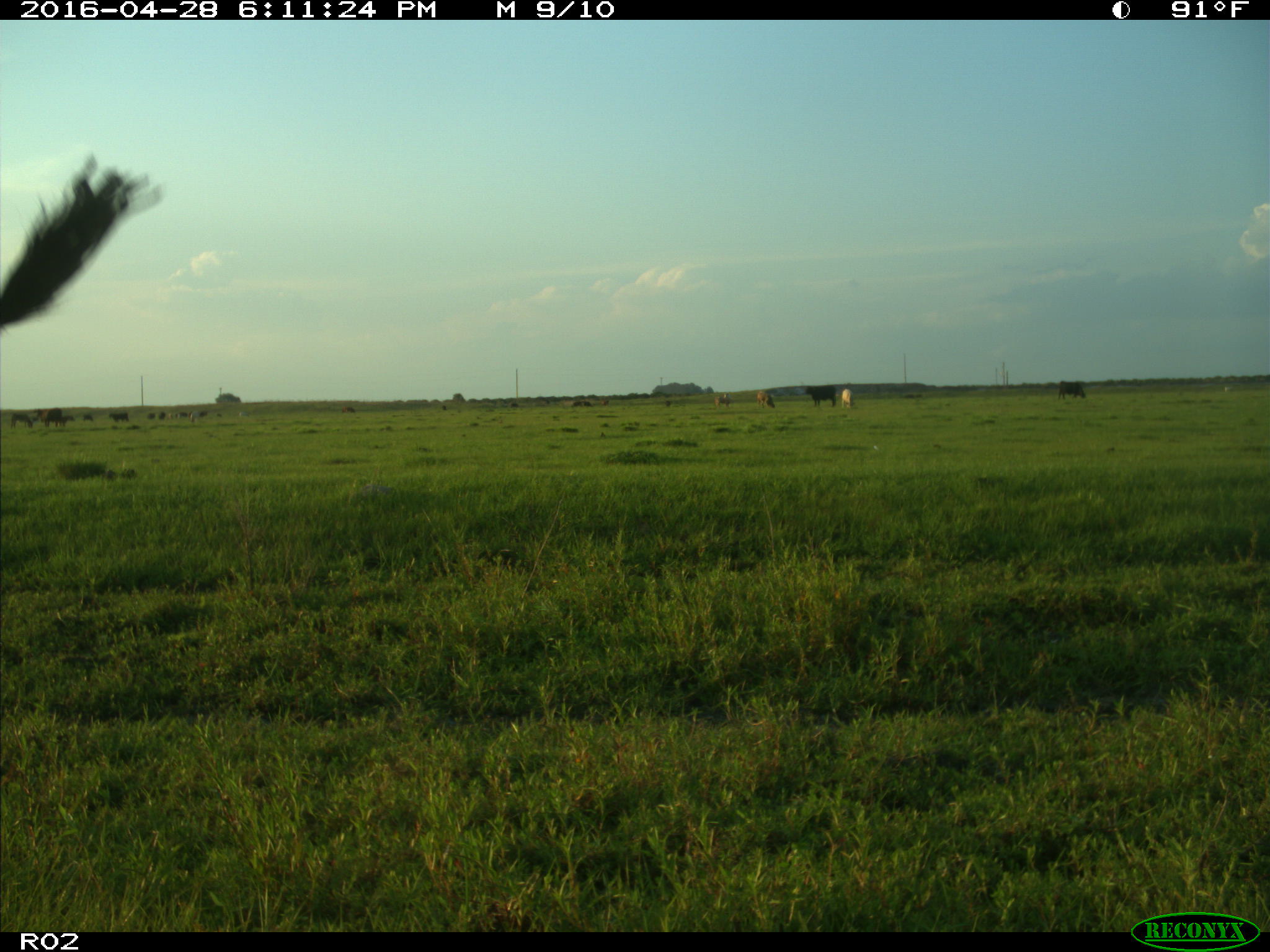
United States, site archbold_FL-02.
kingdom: Animalia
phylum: Chordata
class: Mammalia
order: Artiodactyla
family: Bovidae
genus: Bos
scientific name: Bos taurus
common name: domestic cow